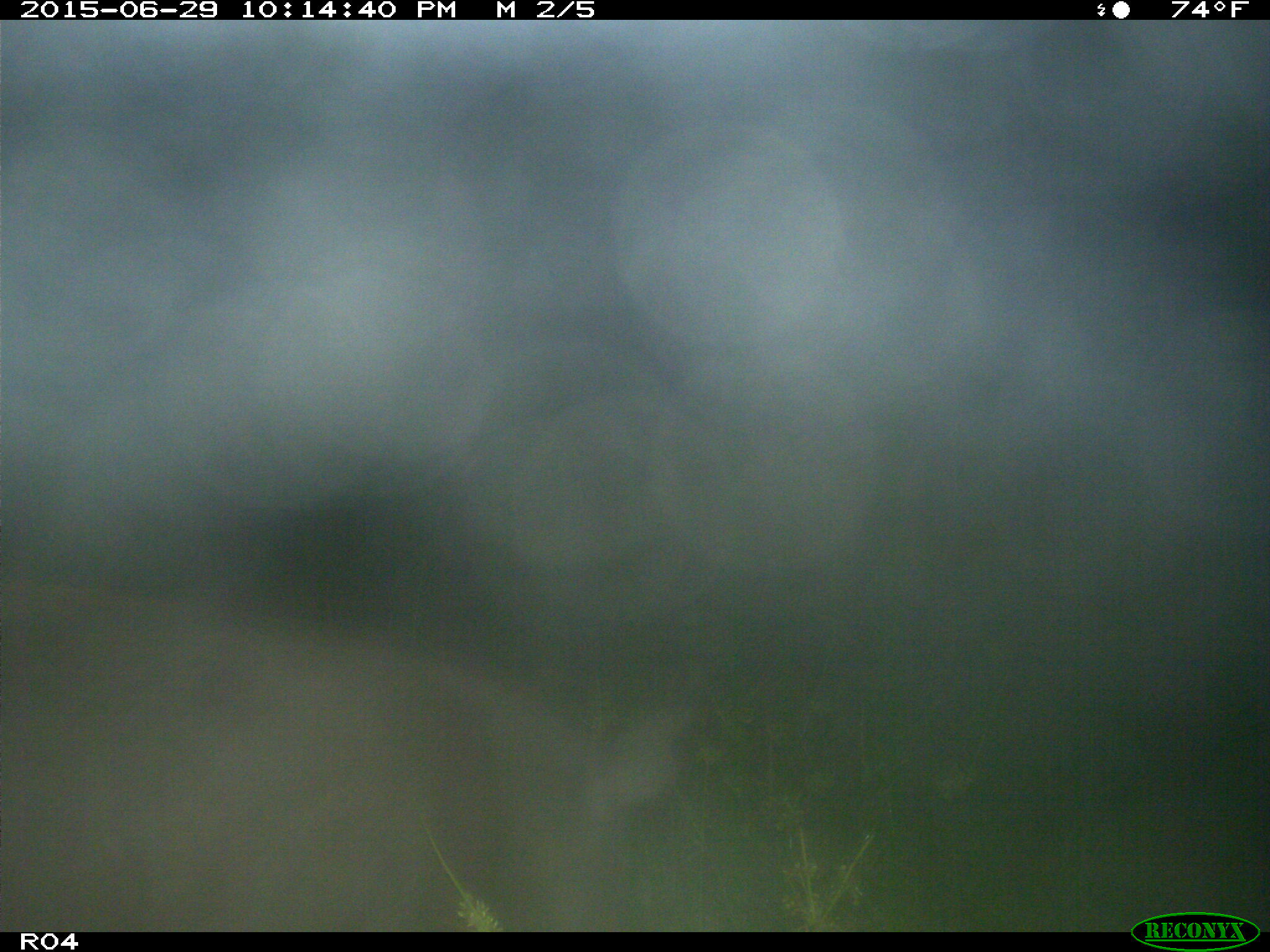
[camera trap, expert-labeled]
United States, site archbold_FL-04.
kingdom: Animalia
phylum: Chordata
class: Mammalia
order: Artiodactyla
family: Suidae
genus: Sus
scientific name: Sus scrofa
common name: wild boar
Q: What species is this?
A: Sus scrofa (wild boar).